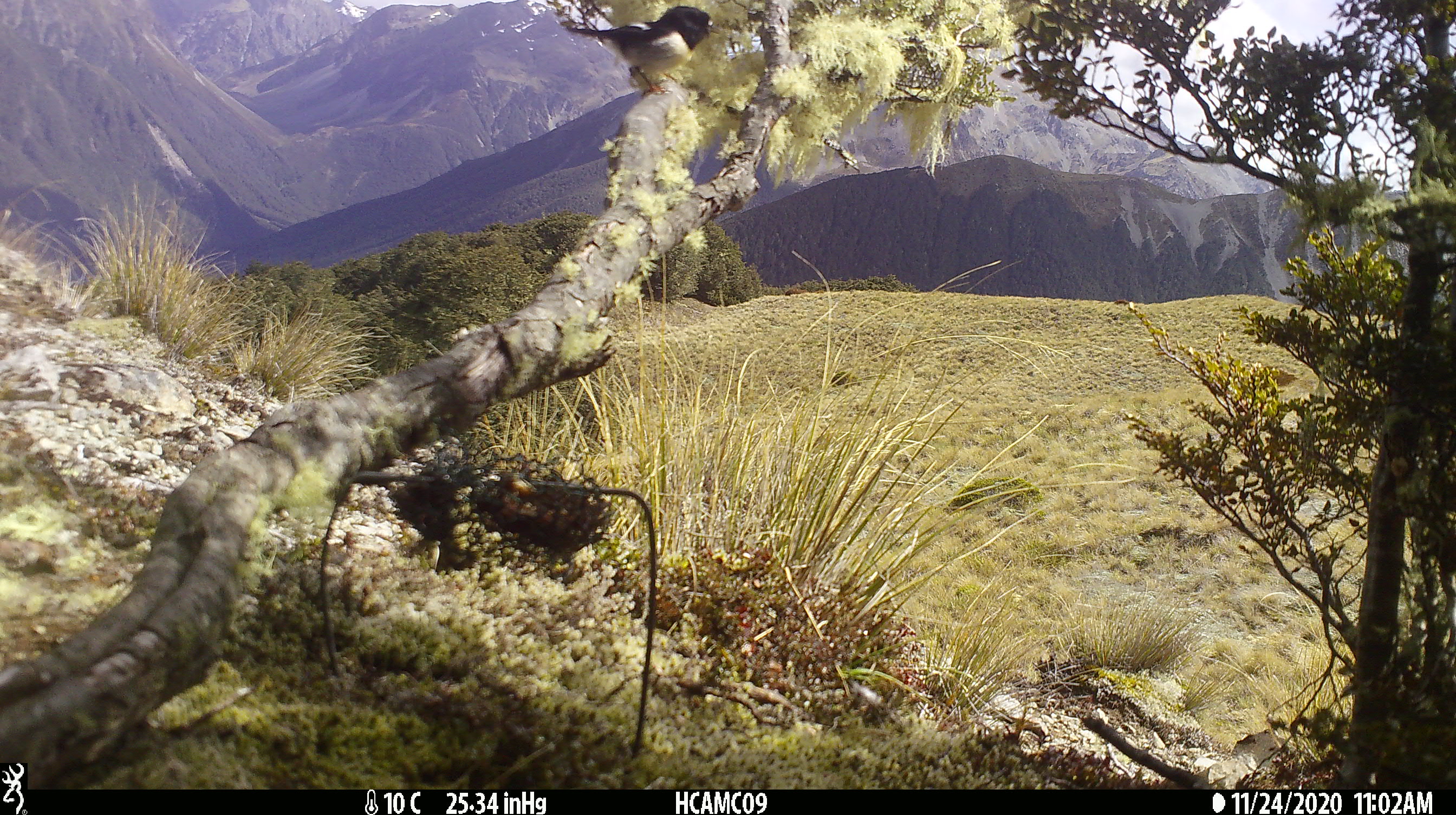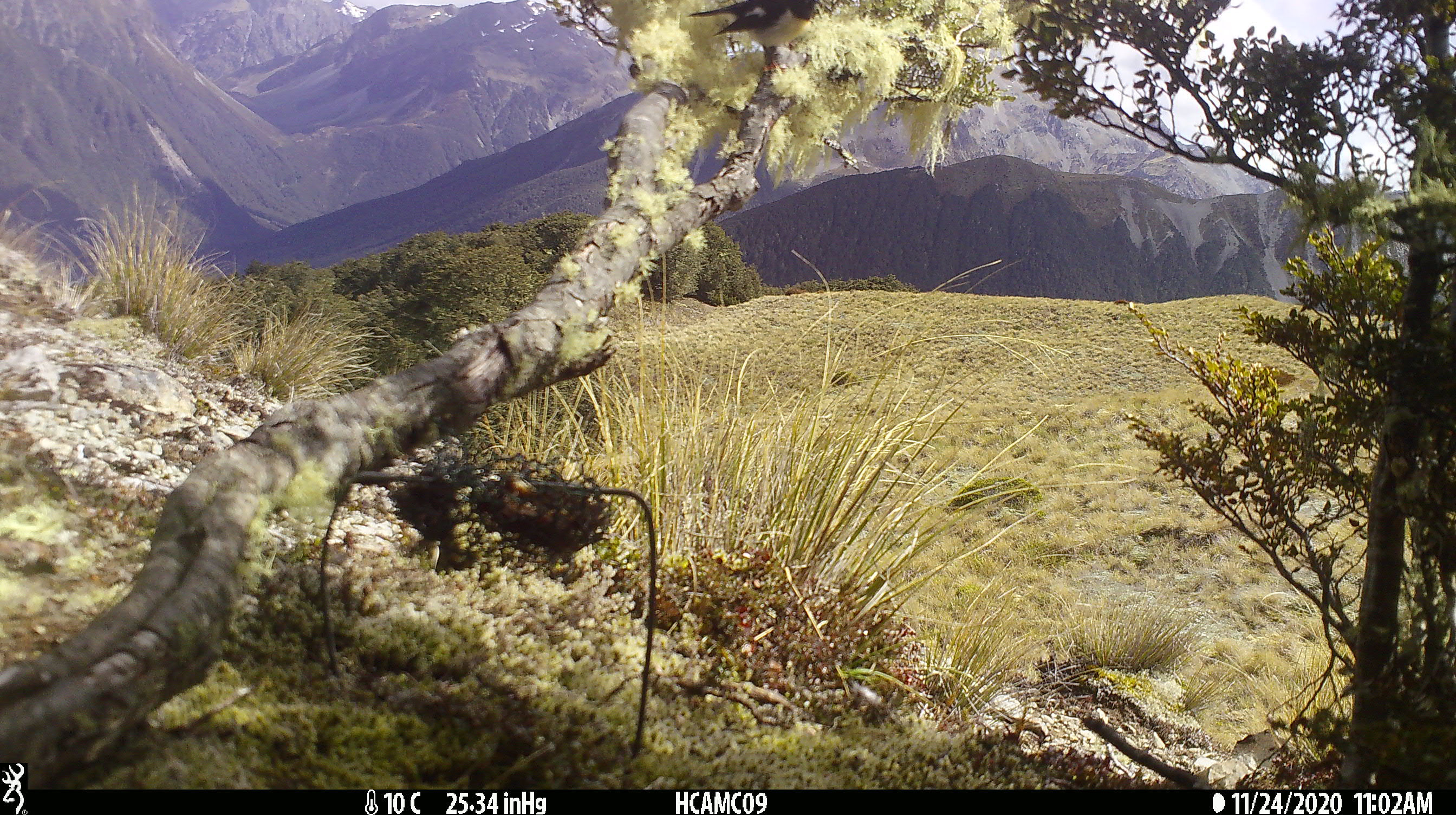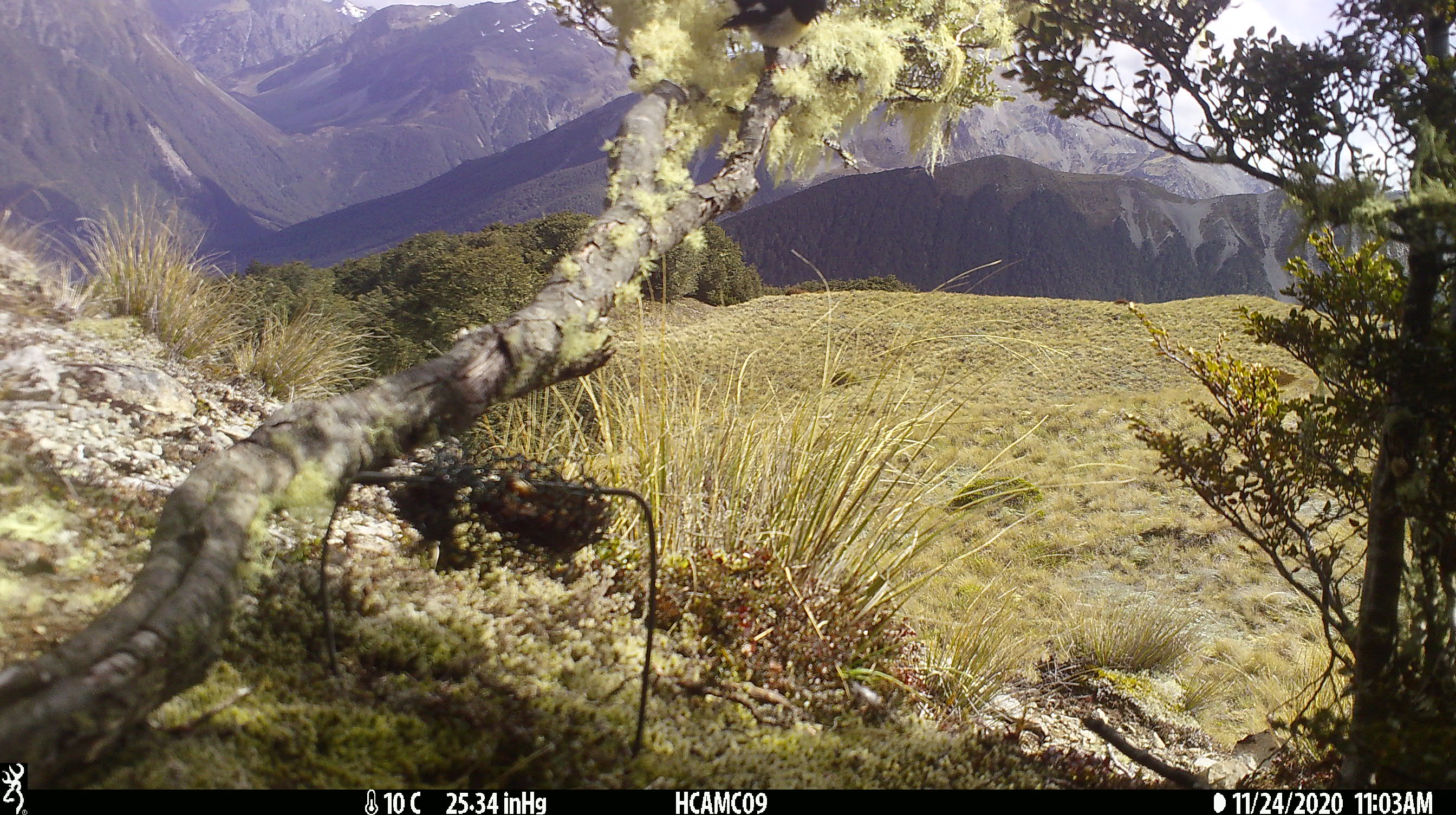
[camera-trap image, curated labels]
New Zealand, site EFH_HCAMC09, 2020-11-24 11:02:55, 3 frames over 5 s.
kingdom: Animalia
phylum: Chordata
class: Aves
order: Passeriformes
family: Petroicidae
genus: Petroica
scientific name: Petroica macrocephala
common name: tomtit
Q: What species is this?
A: Tomtit (Petroica macrocephala).